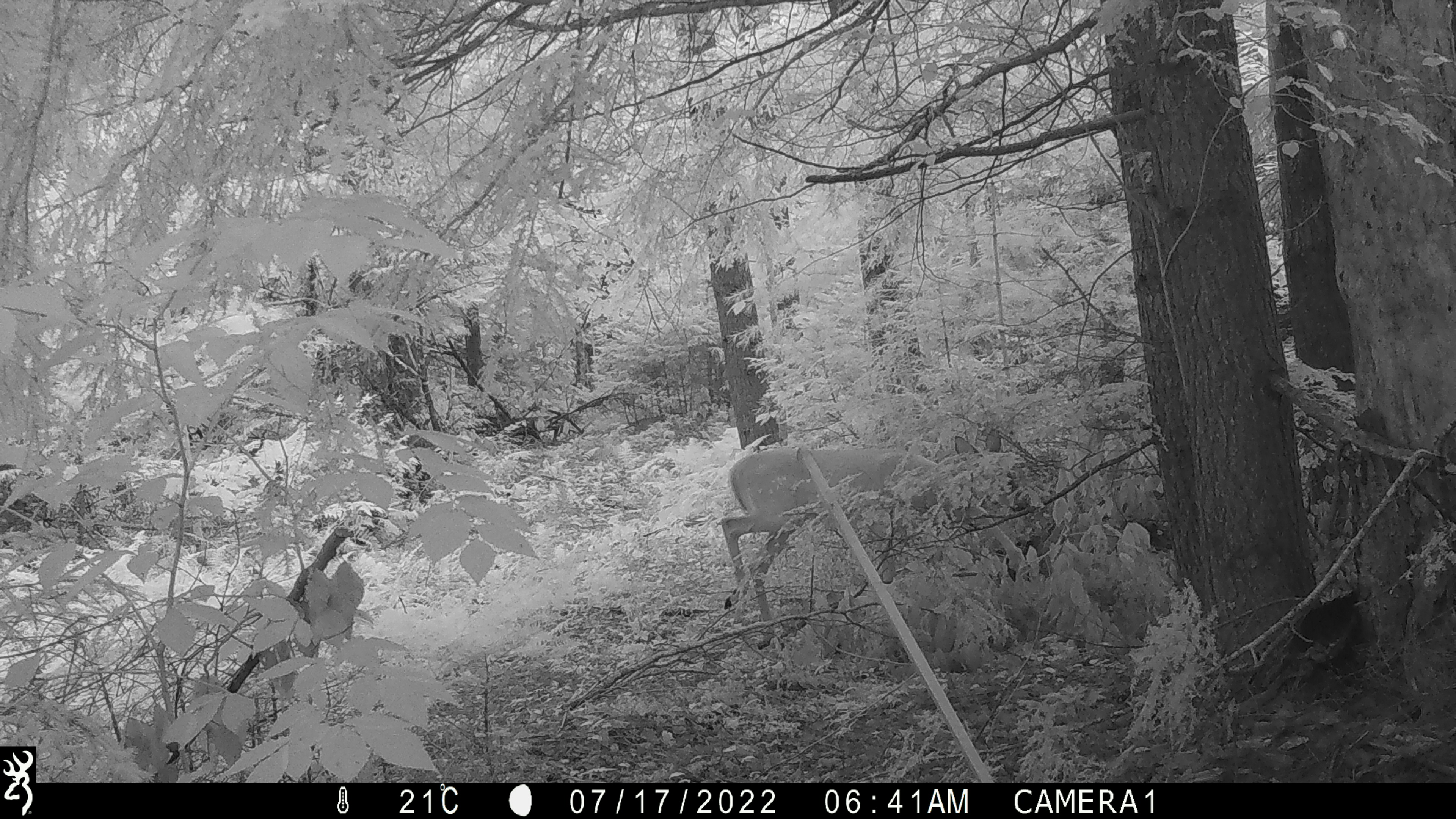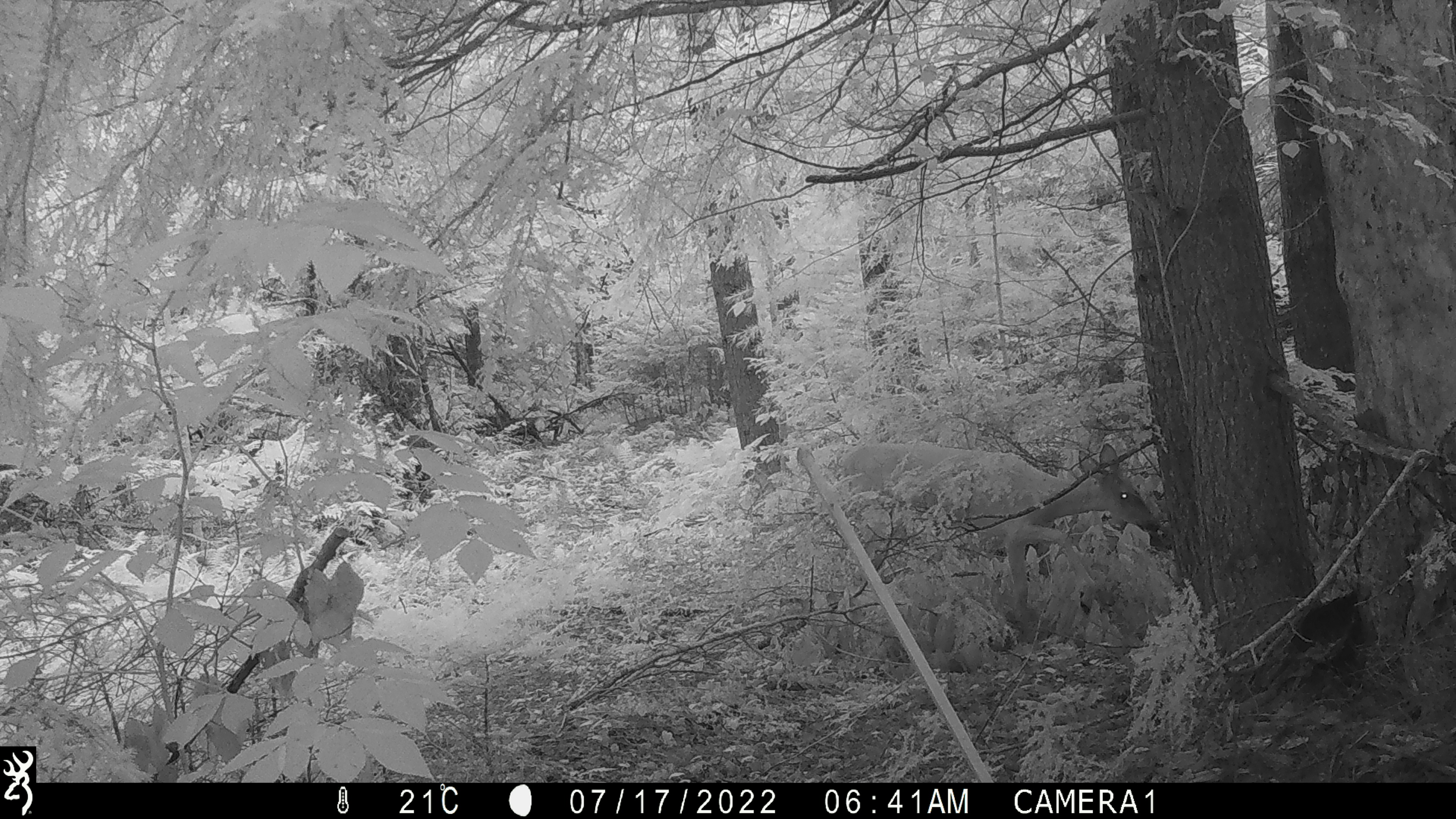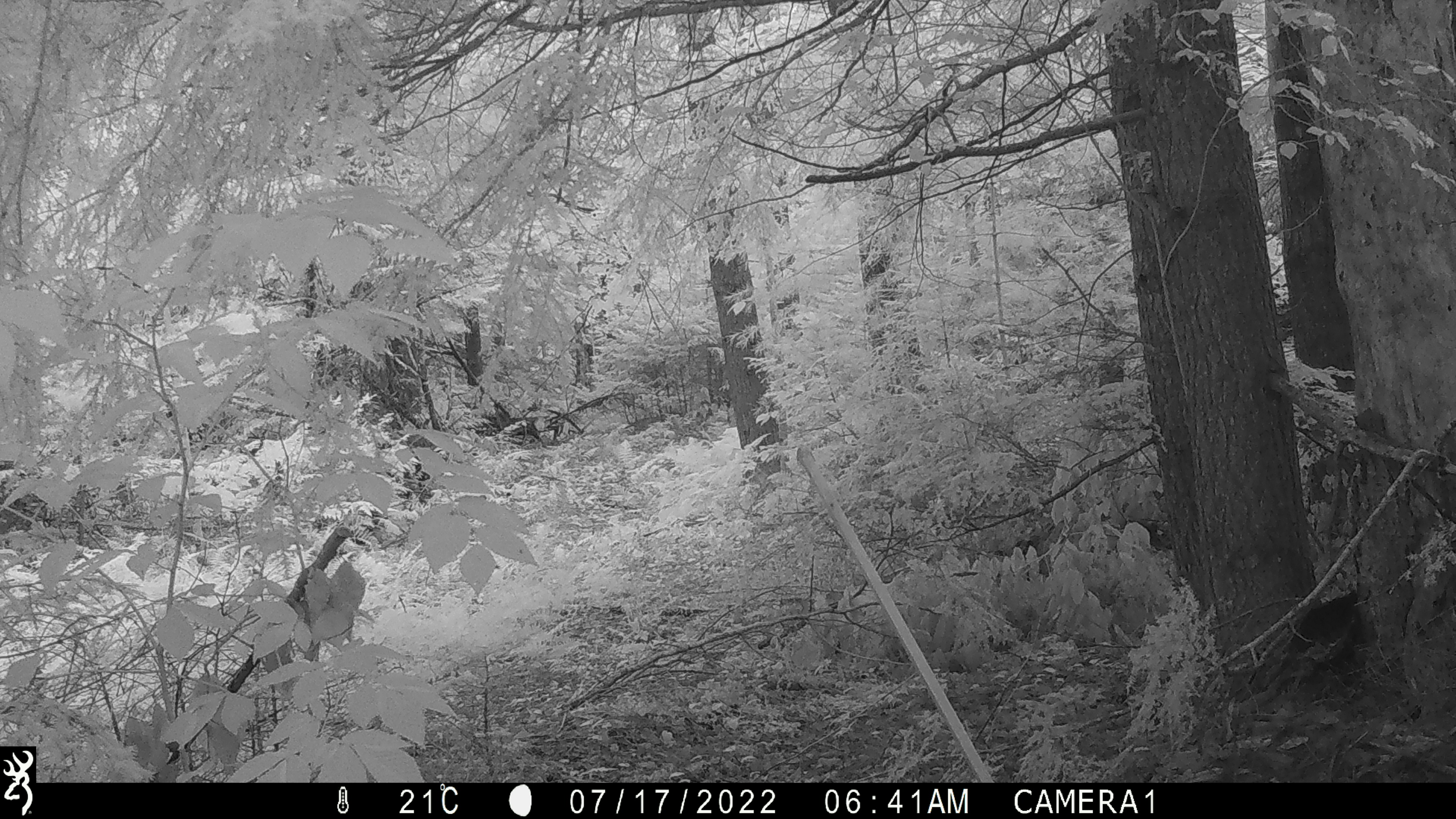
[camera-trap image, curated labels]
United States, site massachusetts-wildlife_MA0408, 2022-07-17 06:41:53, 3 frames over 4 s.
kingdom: Animalia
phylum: Chordata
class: Mammalia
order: Artiodactyla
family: Cervidae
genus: Odocoileus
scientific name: Odocoileus virginianus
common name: white-tailed deer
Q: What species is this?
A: White-tailed deer (Odocoileus virginianus).